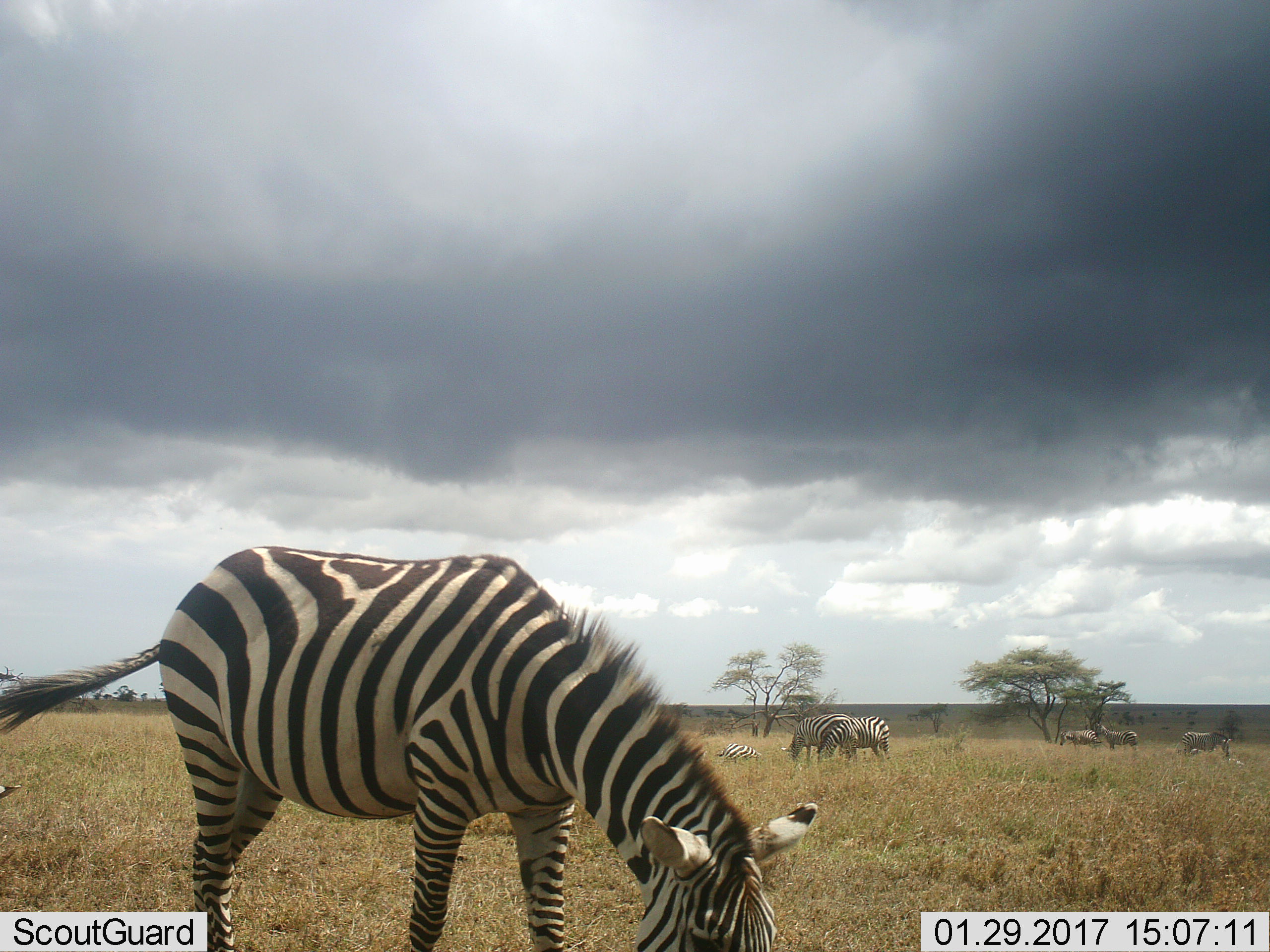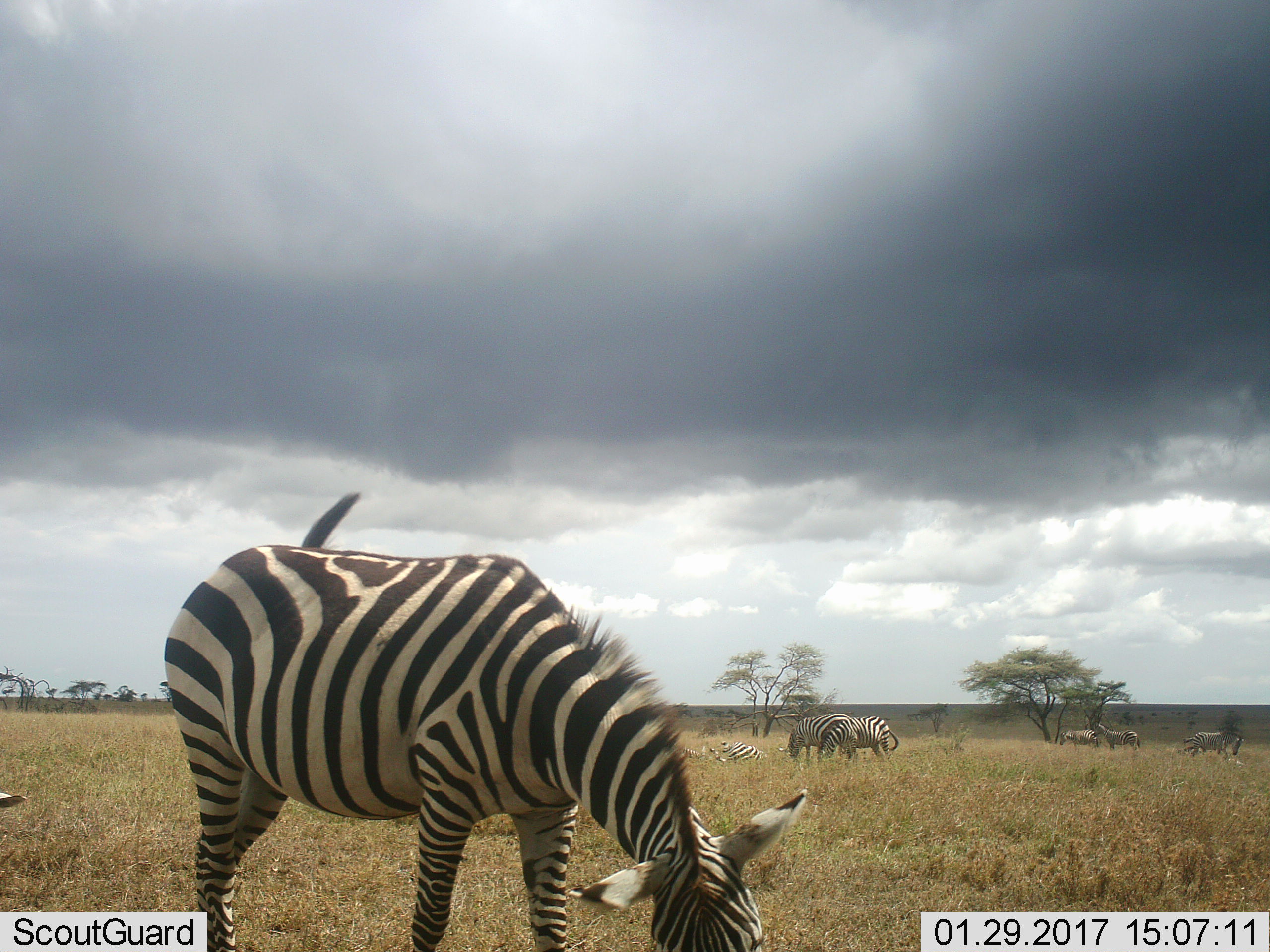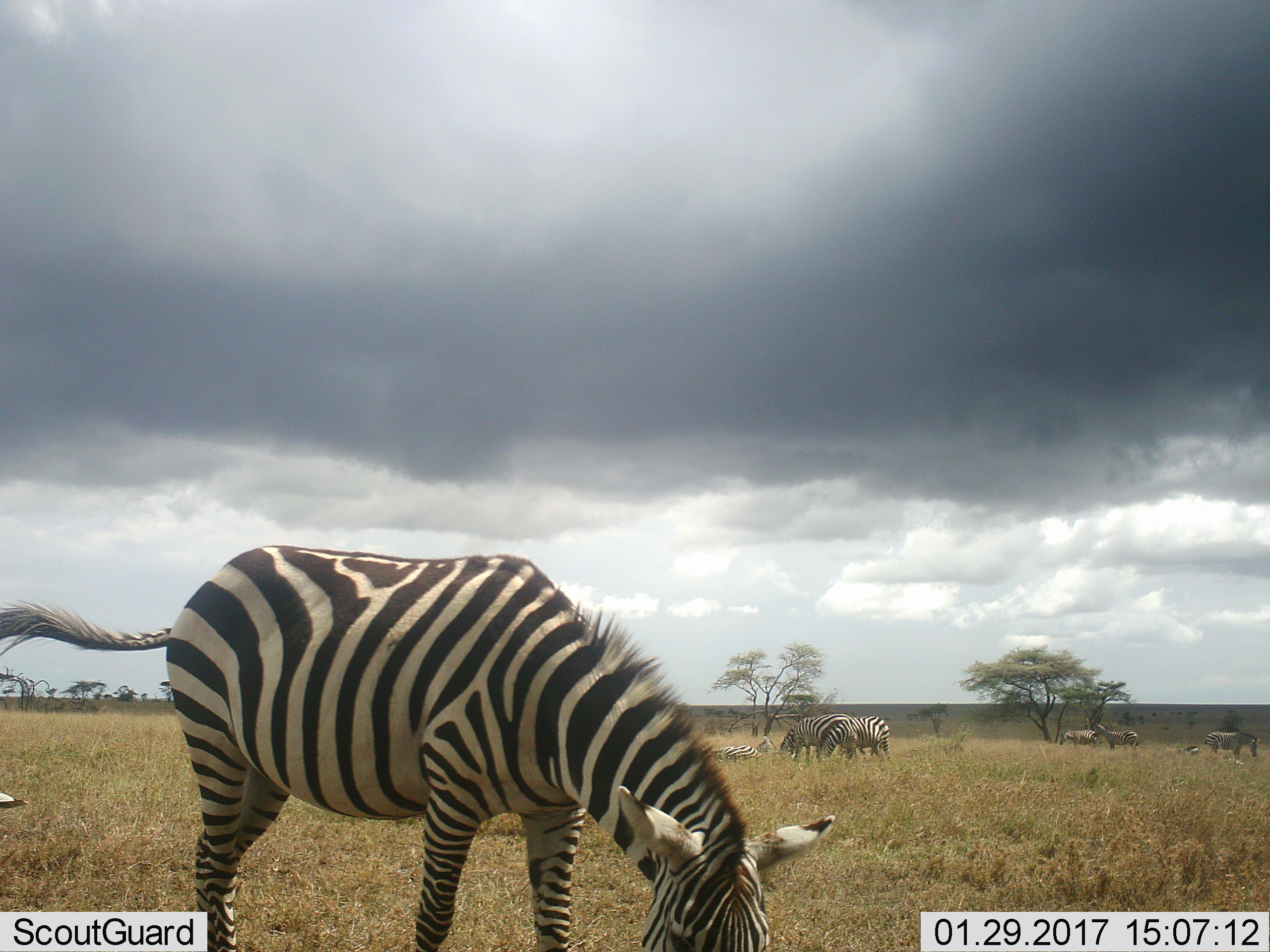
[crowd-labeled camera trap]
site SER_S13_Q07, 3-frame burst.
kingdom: Animalia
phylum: Chordata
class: Mammalia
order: Perissodactyla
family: Equidae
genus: Equus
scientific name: Equus quagga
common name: plains zebra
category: zebraplains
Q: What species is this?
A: Zebraplains (plains zebra) (Equus quagga).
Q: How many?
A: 7.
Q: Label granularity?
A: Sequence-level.